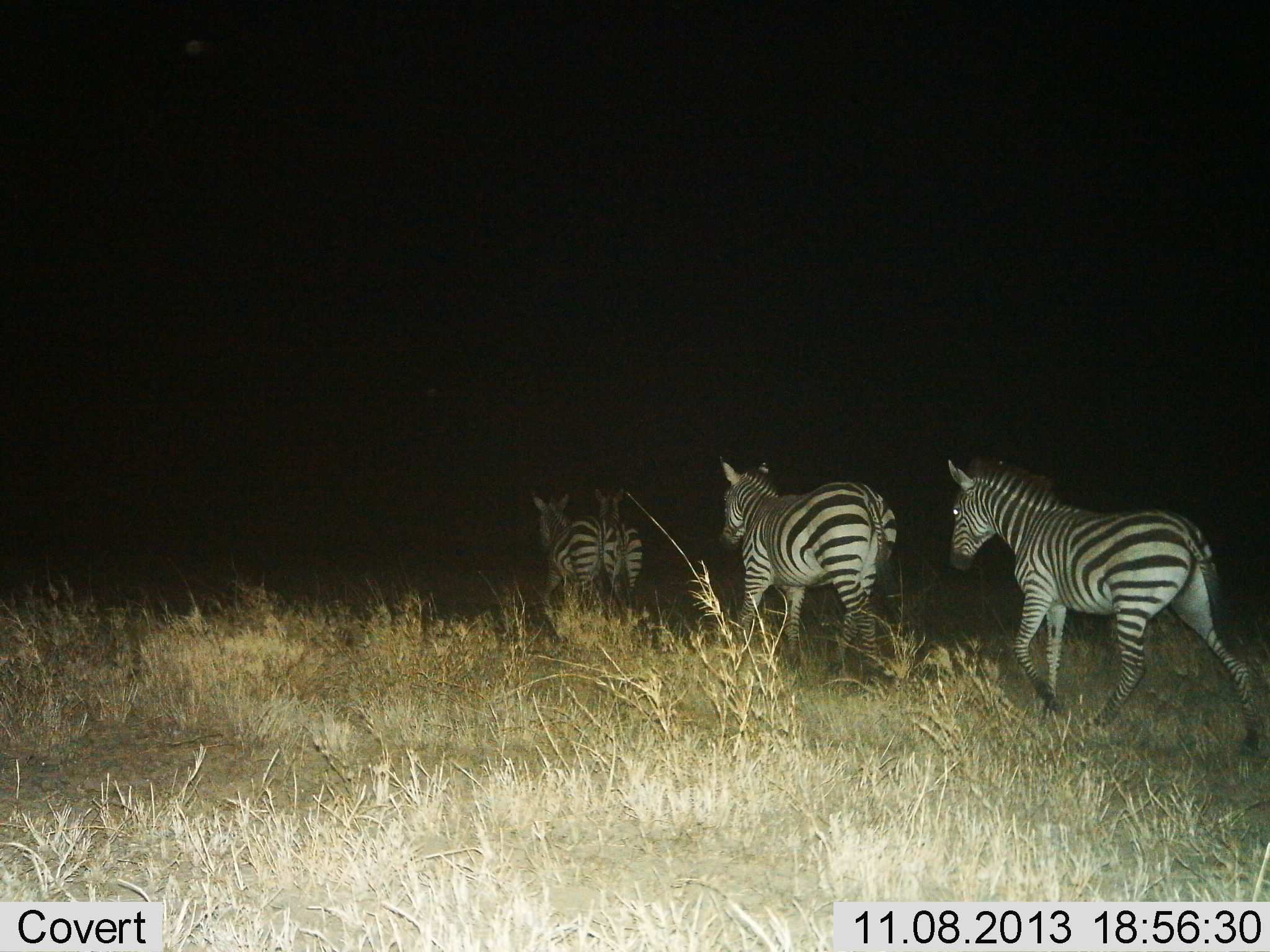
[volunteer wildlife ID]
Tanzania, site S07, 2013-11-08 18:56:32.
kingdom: Animalia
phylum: Chordata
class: Mammalia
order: Perissodactyla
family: Equidae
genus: Equus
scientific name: Equus quagga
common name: plains zebra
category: zebra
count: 4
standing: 3%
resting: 0%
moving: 100%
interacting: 0%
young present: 3%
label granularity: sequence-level